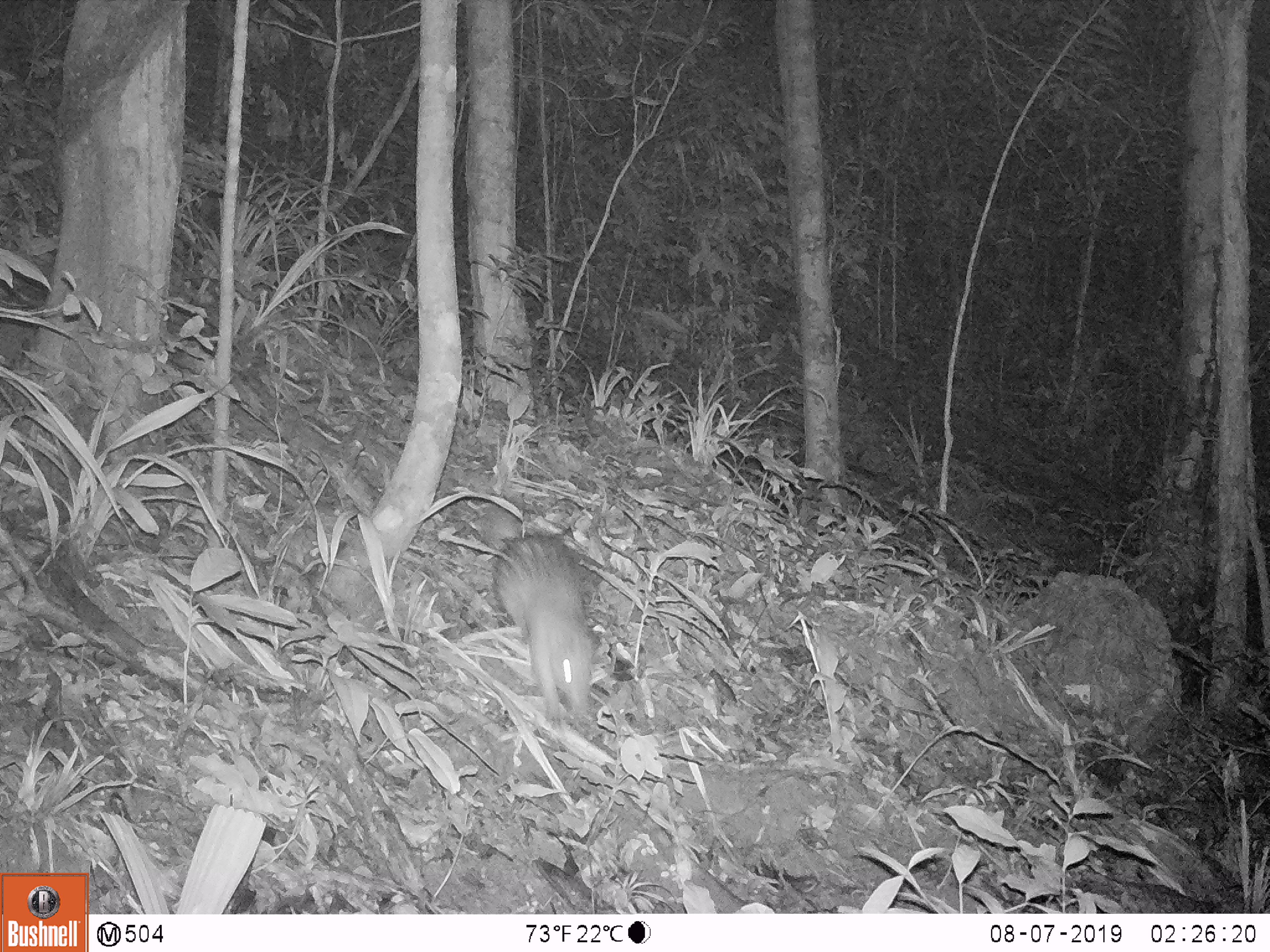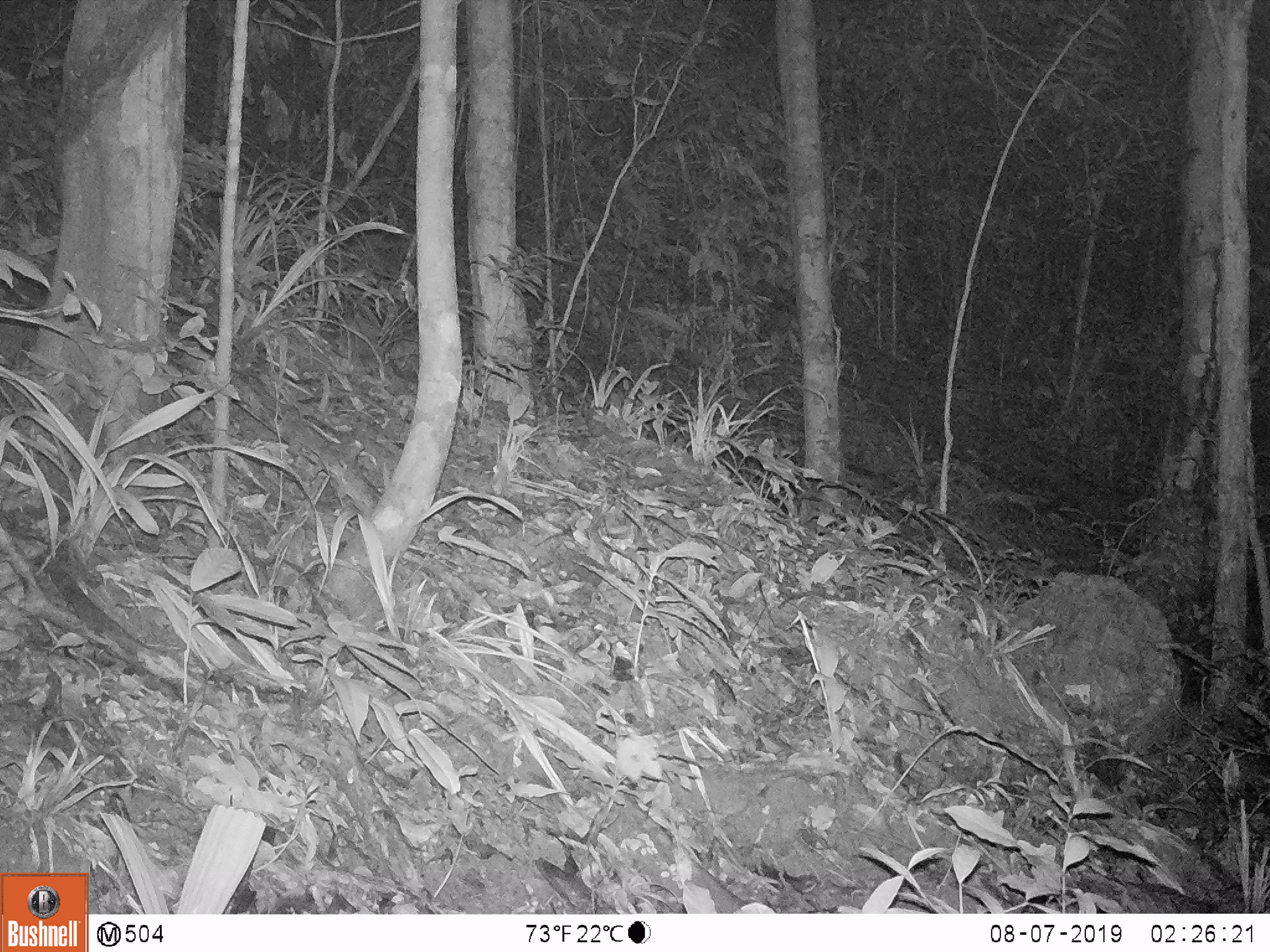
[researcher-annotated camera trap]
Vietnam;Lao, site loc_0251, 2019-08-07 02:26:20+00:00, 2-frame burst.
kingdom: Animalia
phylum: Chordata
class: Mammalia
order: Rodentia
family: Hystricidae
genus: Atherurus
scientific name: Atherurus macrourus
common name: asiatic brush-tailed porcupine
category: asiatic brush tailed porcupine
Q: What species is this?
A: Asiatic brush tailed porcupine (asiatic brush-tailed porcupine) (Atherurus macrourus).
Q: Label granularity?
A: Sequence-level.